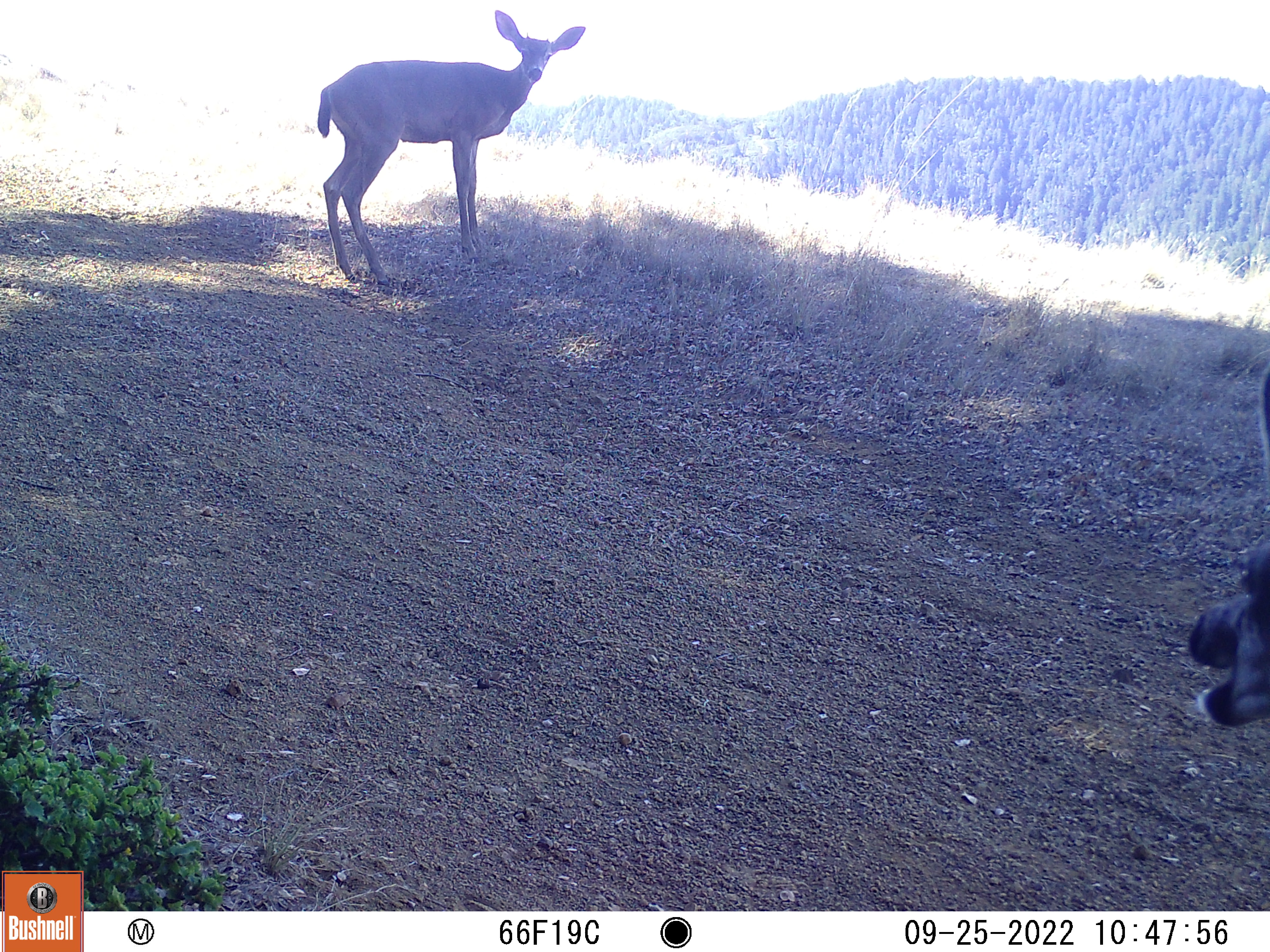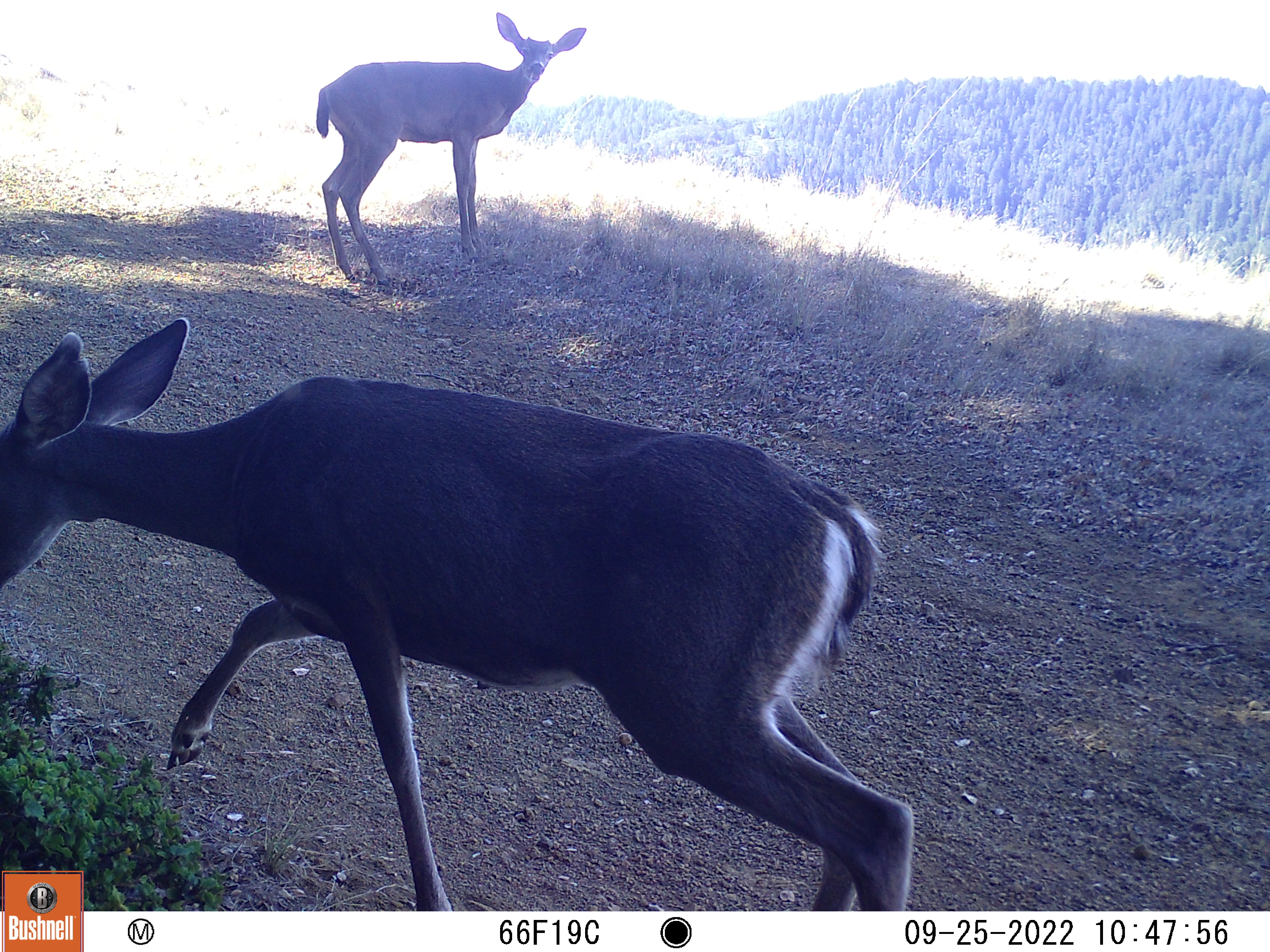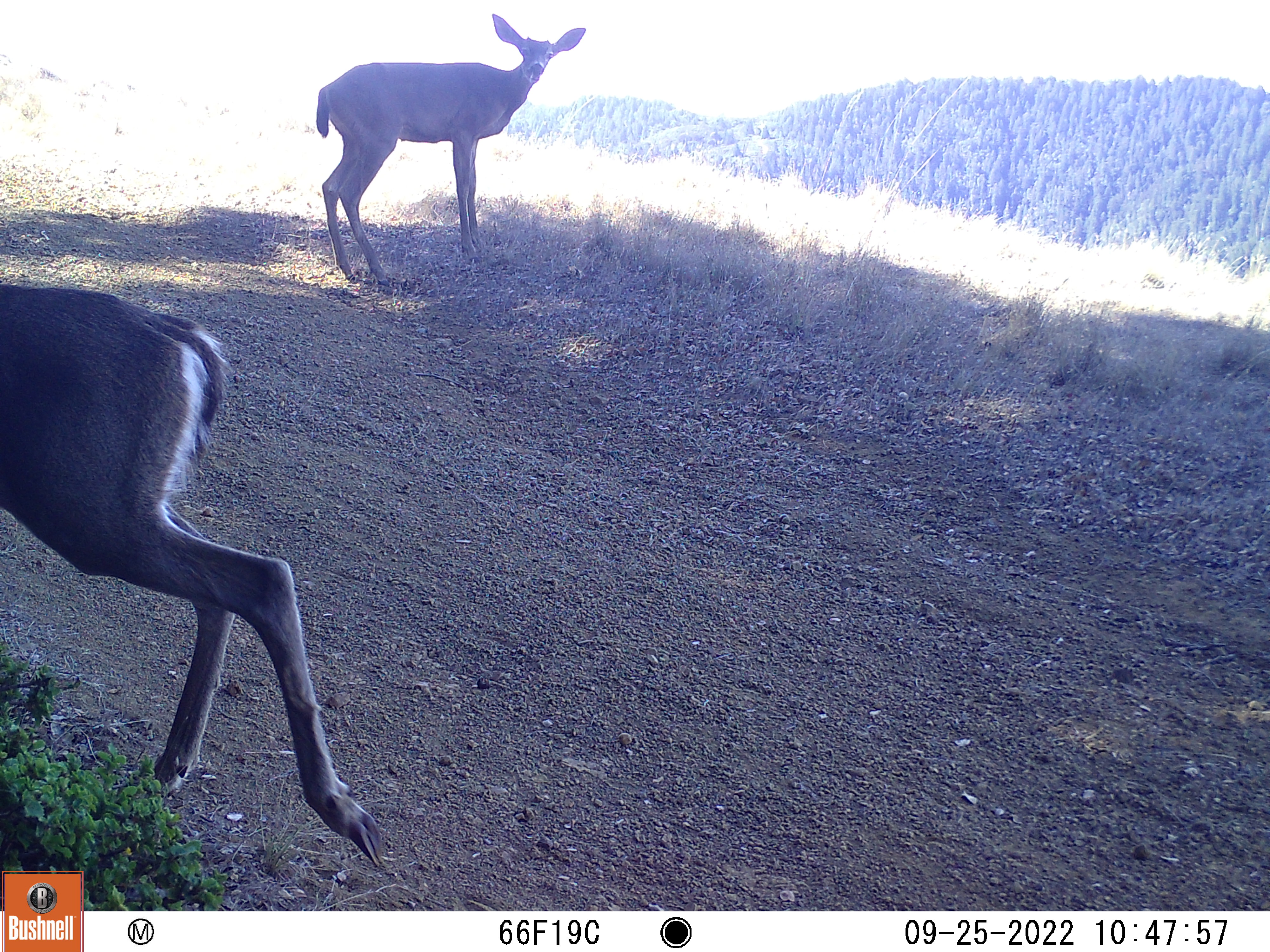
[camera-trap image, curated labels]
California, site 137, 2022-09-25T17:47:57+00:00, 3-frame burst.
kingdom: Animalia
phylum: Chordata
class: Mammalia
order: Artiodactyla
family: Cervidae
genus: Odocoileus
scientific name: Odocoileus hemionus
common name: mule deer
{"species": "mule deer (Odocoileus hemionus)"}